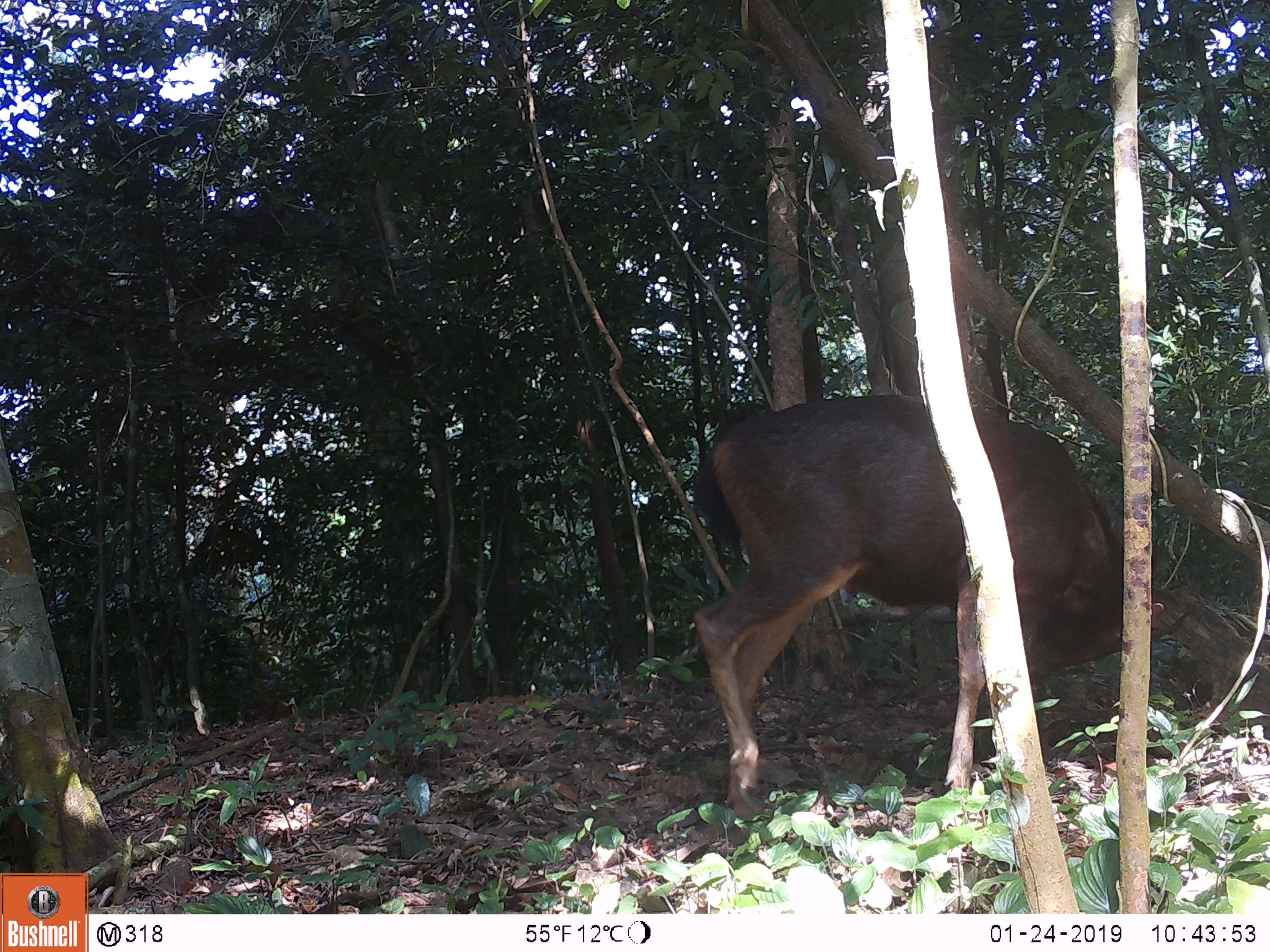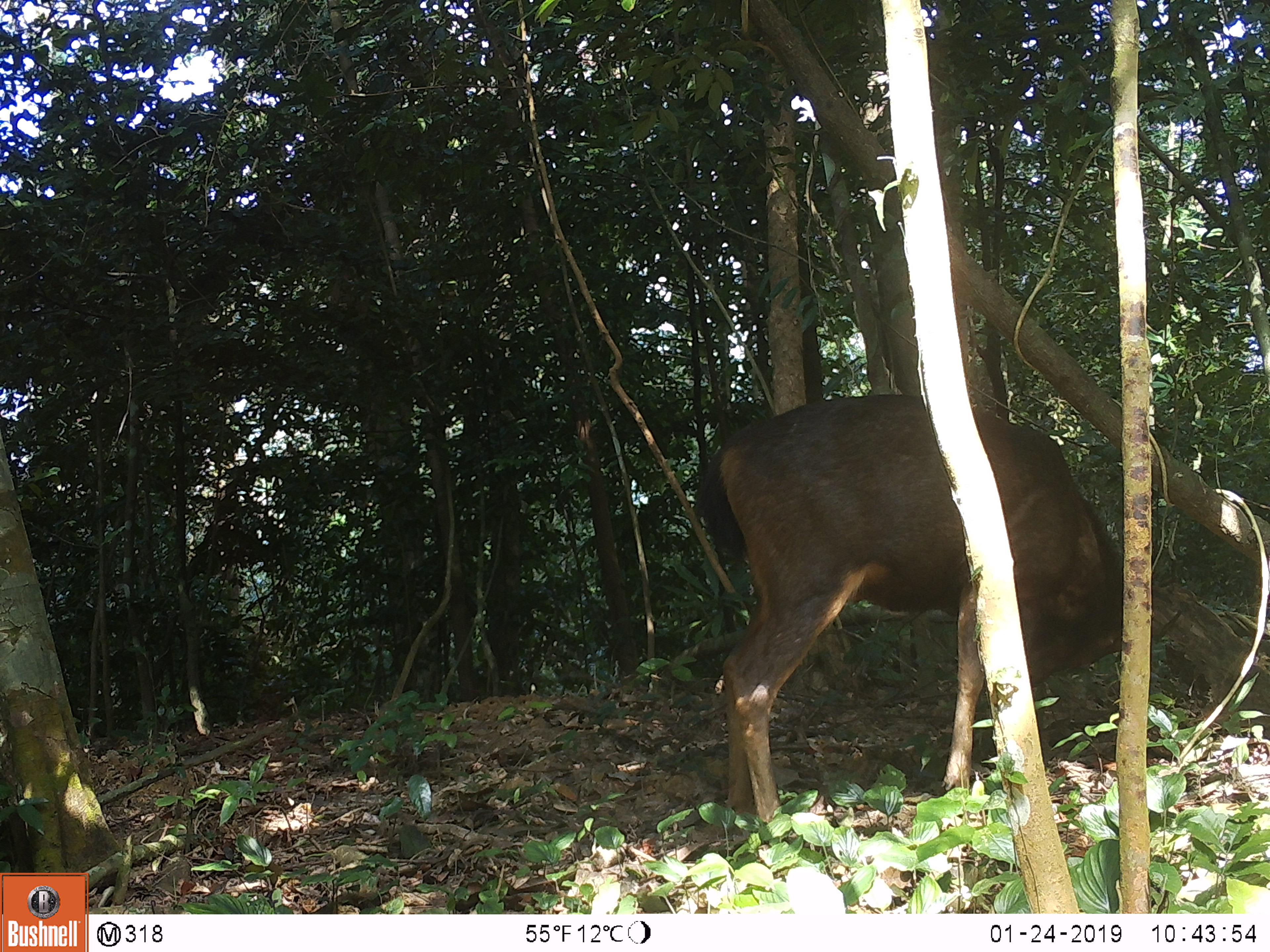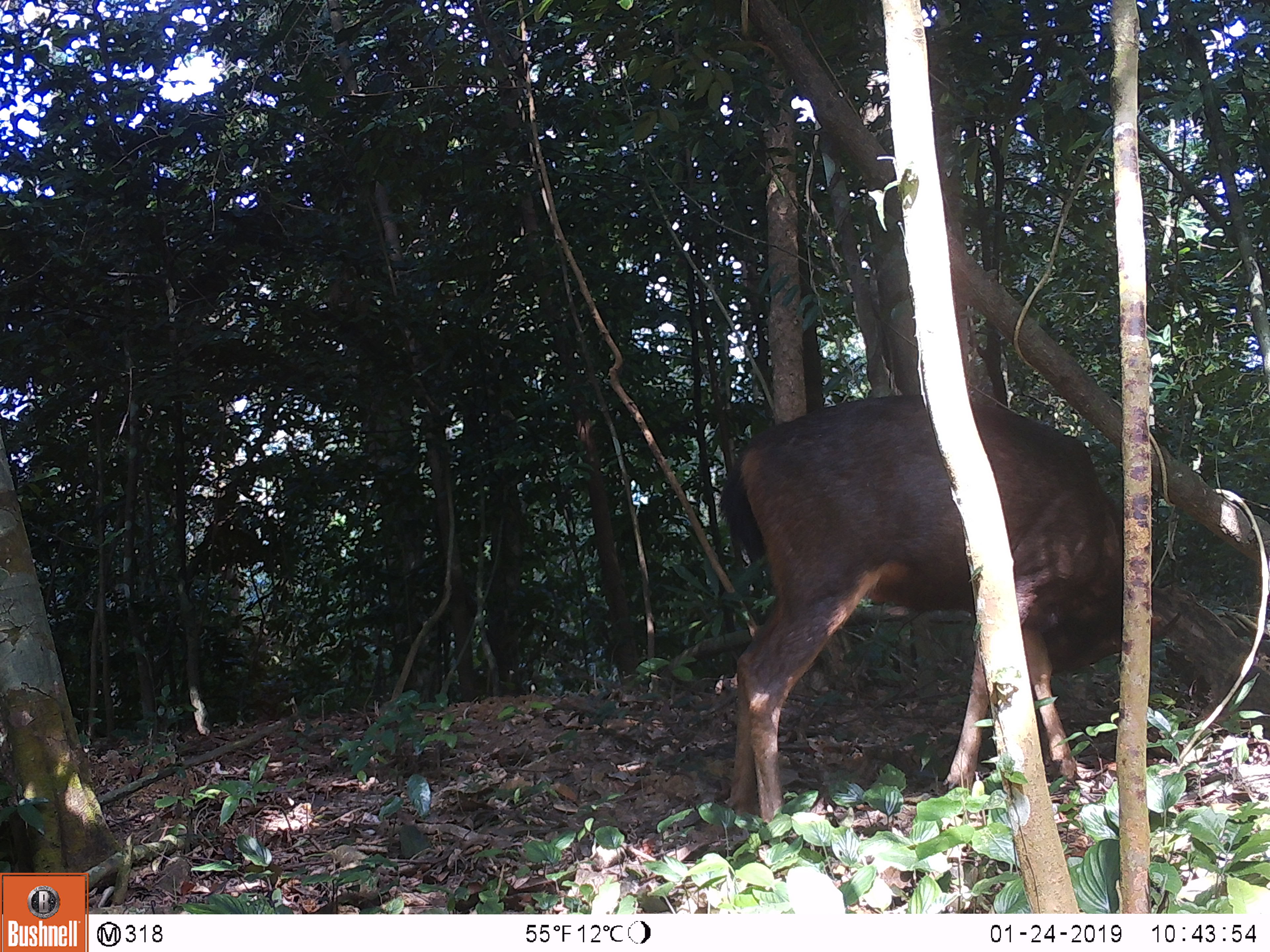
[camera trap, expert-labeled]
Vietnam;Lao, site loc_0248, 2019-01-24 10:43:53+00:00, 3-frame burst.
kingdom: Animalia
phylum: Chordata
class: Mammalia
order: Artiodactyla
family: Cervidae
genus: Rusa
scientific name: Rusa unicolor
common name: sambar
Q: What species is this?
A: Sambar (Rusa unicolor).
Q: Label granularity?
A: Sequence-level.